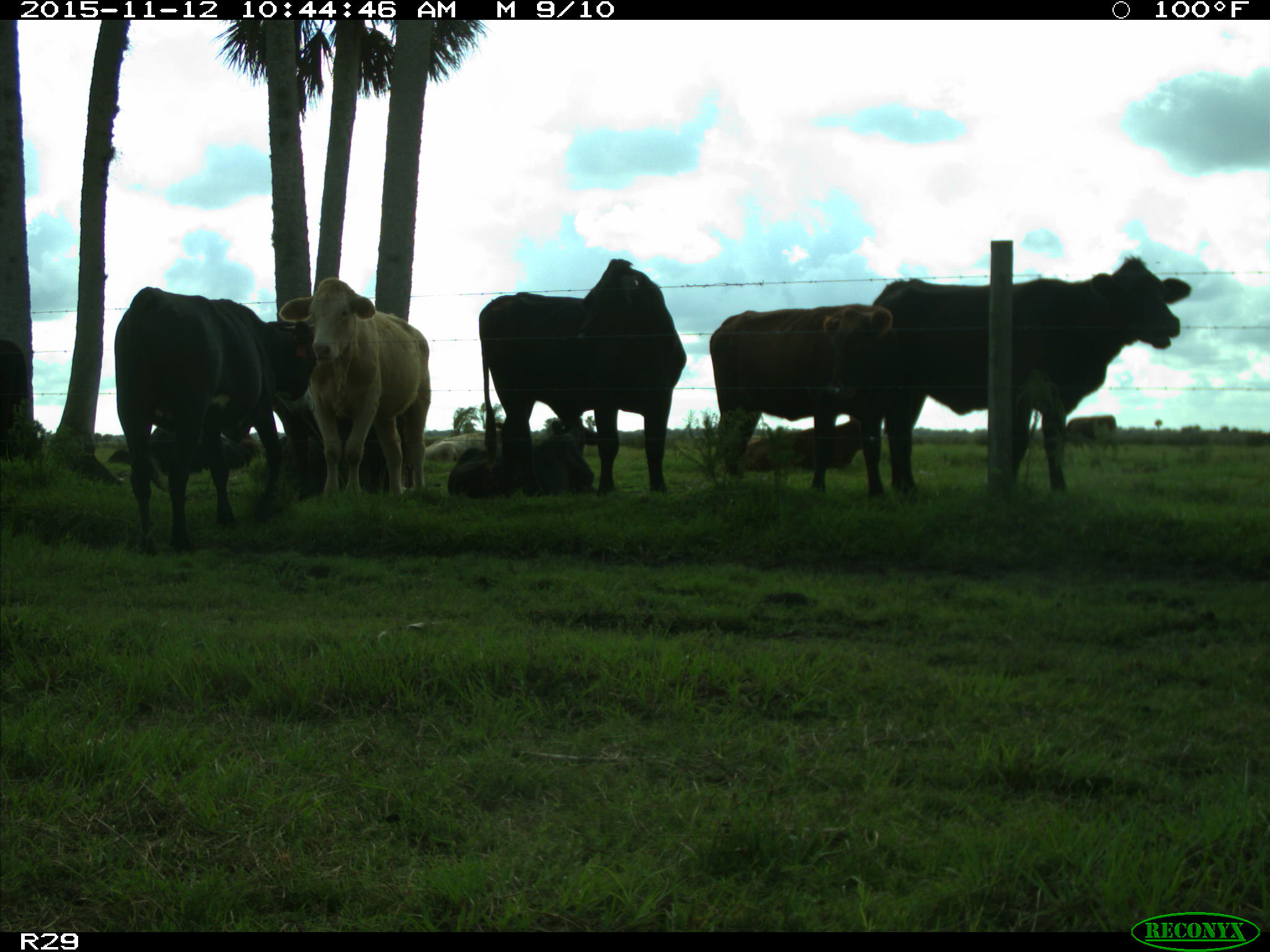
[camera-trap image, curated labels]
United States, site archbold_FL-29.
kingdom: Animalia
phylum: Chordata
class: Mammalia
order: Artiodactyla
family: Bovidae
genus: Bos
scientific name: Bos taurus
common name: domestic cow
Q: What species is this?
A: Bos taurus (domestic cow).